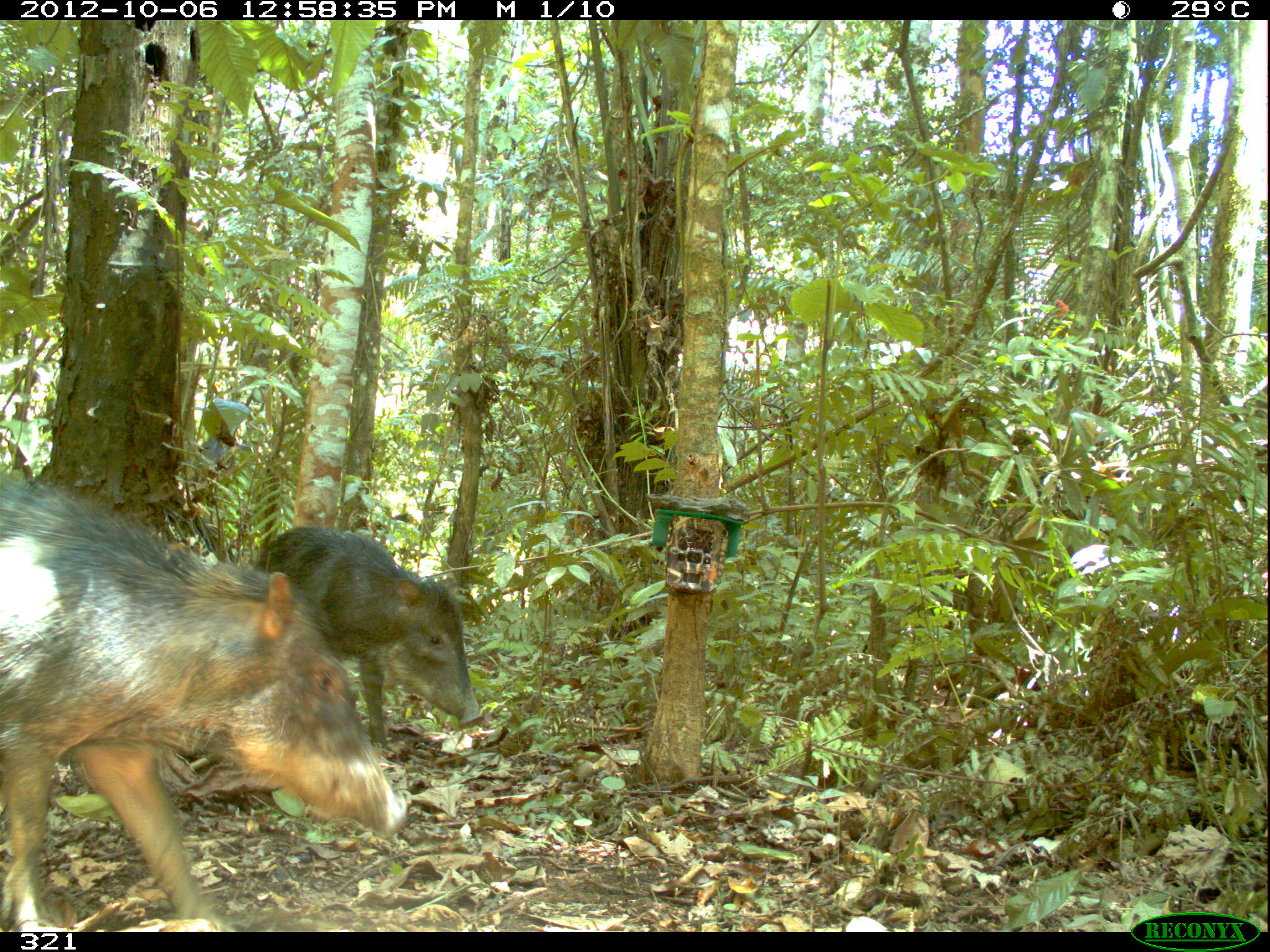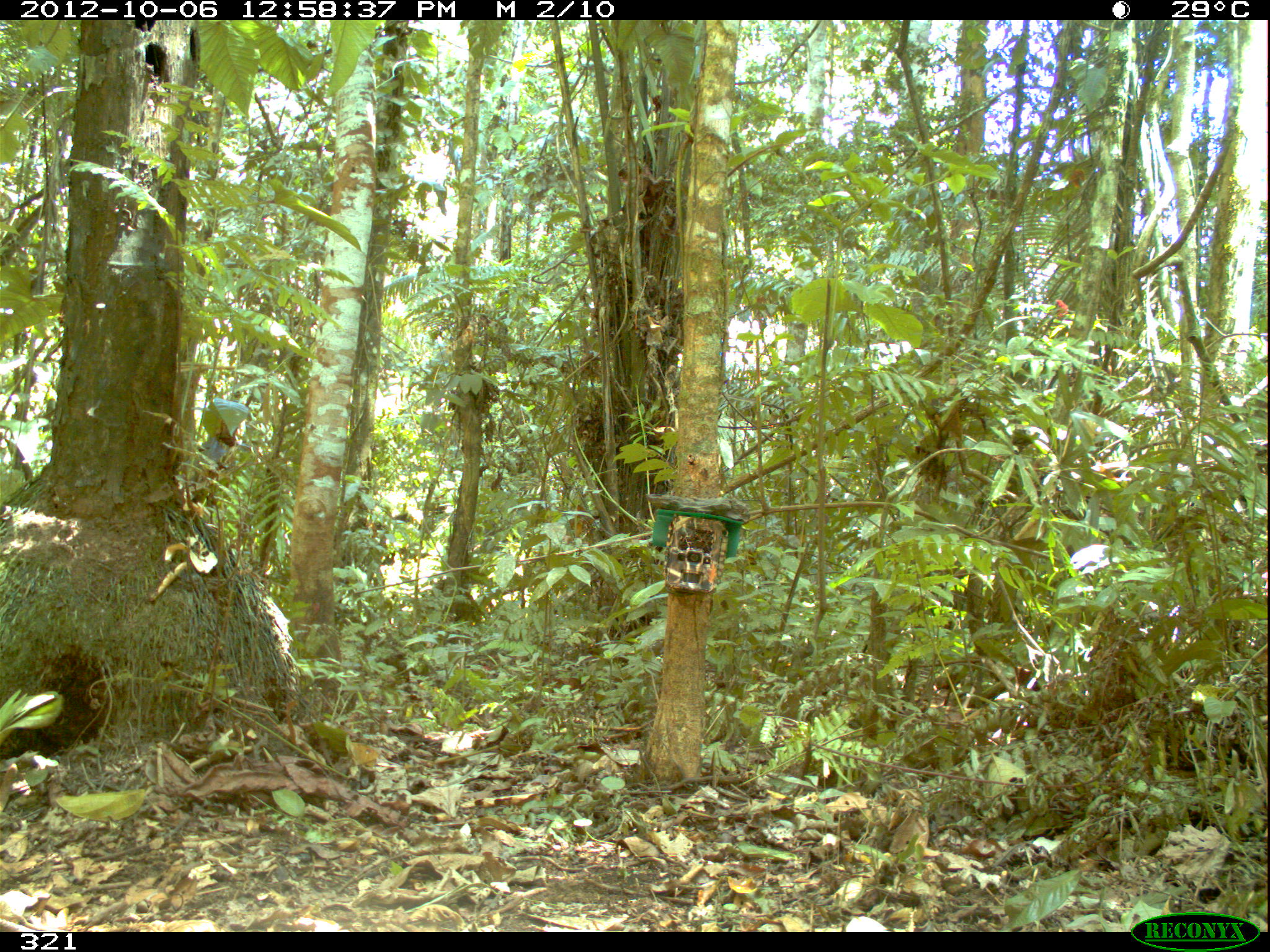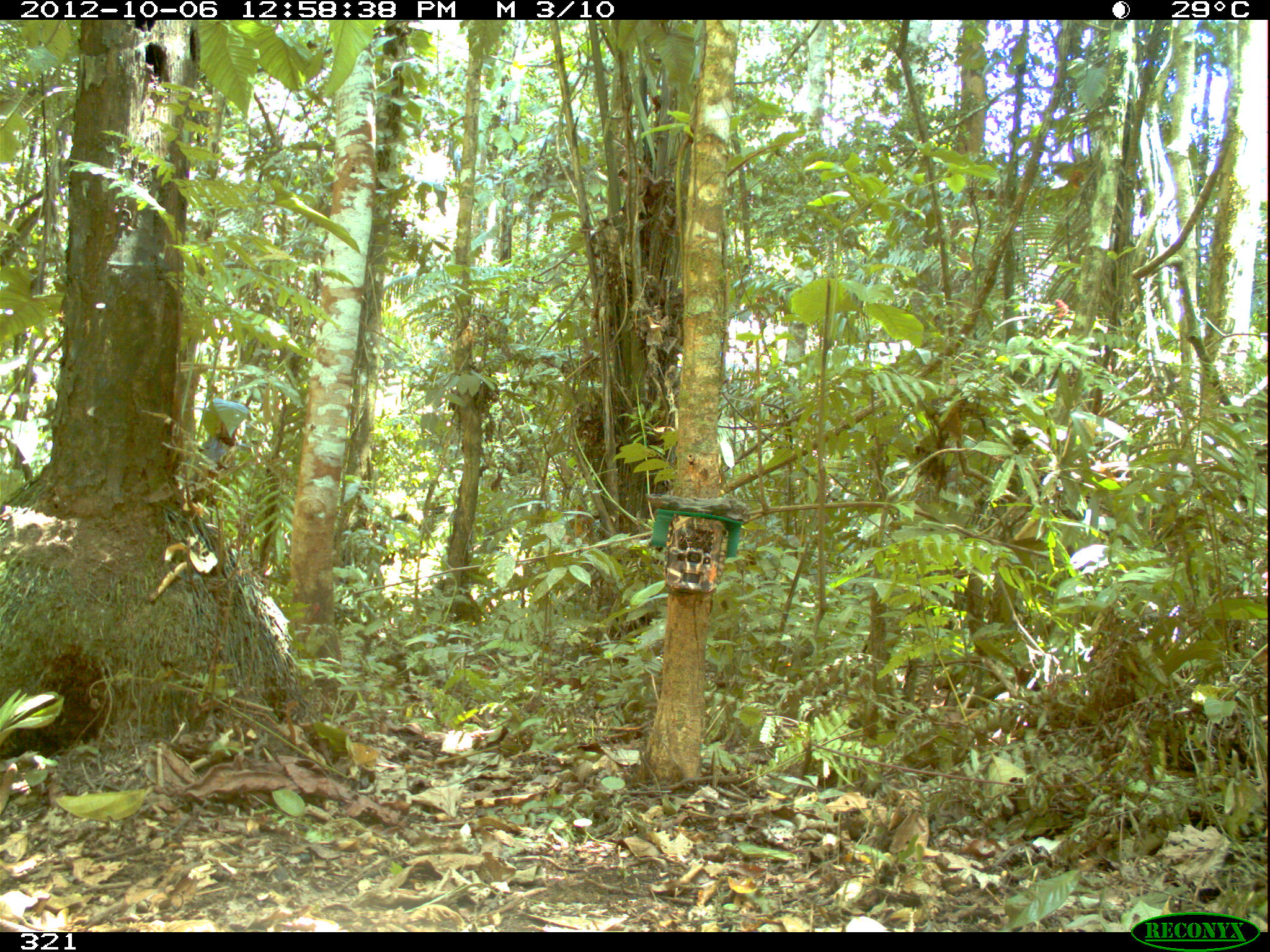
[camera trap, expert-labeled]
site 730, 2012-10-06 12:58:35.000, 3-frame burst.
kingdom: Animalia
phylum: Chordata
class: Mammalia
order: Artiodactyla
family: Tayassuidae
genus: Tayassu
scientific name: Tayassu pecari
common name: white-lipped peccary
Tayassu pecari (white-lipped peccary).